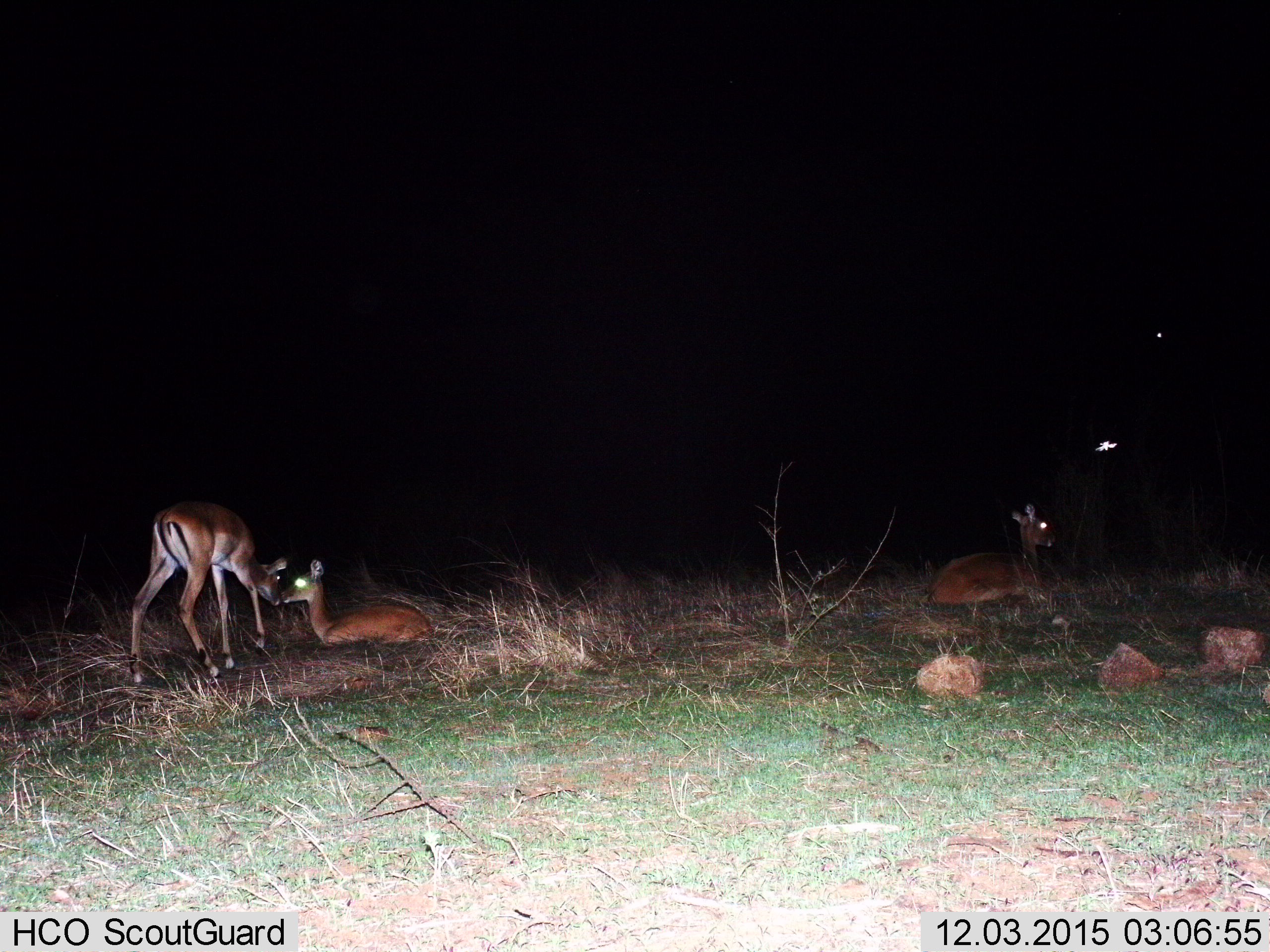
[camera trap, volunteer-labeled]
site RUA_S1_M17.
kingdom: Animalia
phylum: Chordata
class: Mammalia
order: Artiodactyla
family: Bovidae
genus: Aepyceros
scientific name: Aepyceros melampus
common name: impala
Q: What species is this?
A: Impala (Aepyceros melampus).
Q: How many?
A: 3.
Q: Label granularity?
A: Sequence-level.